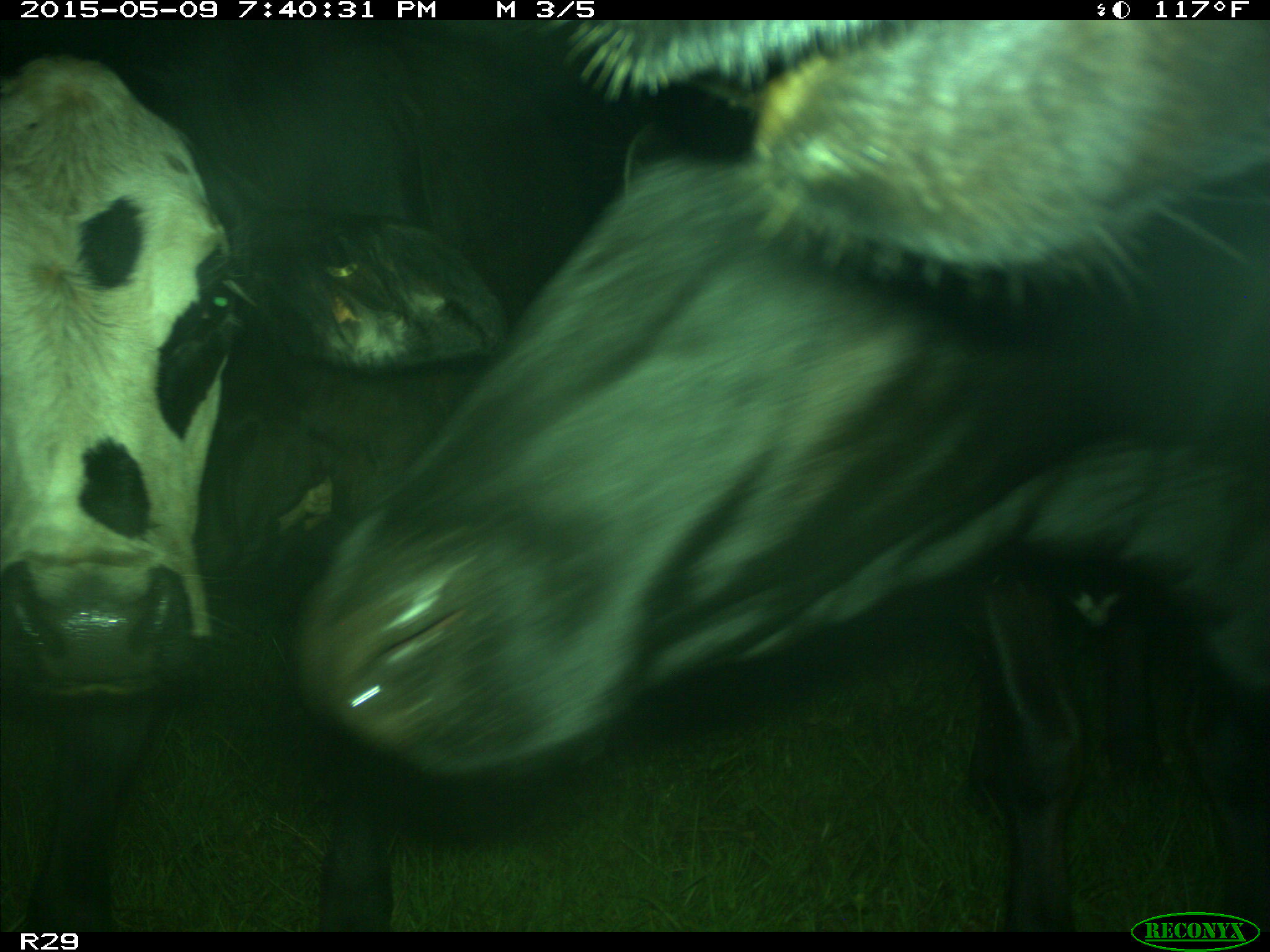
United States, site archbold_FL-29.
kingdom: Animalia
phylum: Chordata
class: Mammalia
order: Artiodactyla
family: Bovidae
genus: Bos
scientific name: Bos taurus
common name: domestic cow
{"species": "Bos taurus (domestic cow)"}